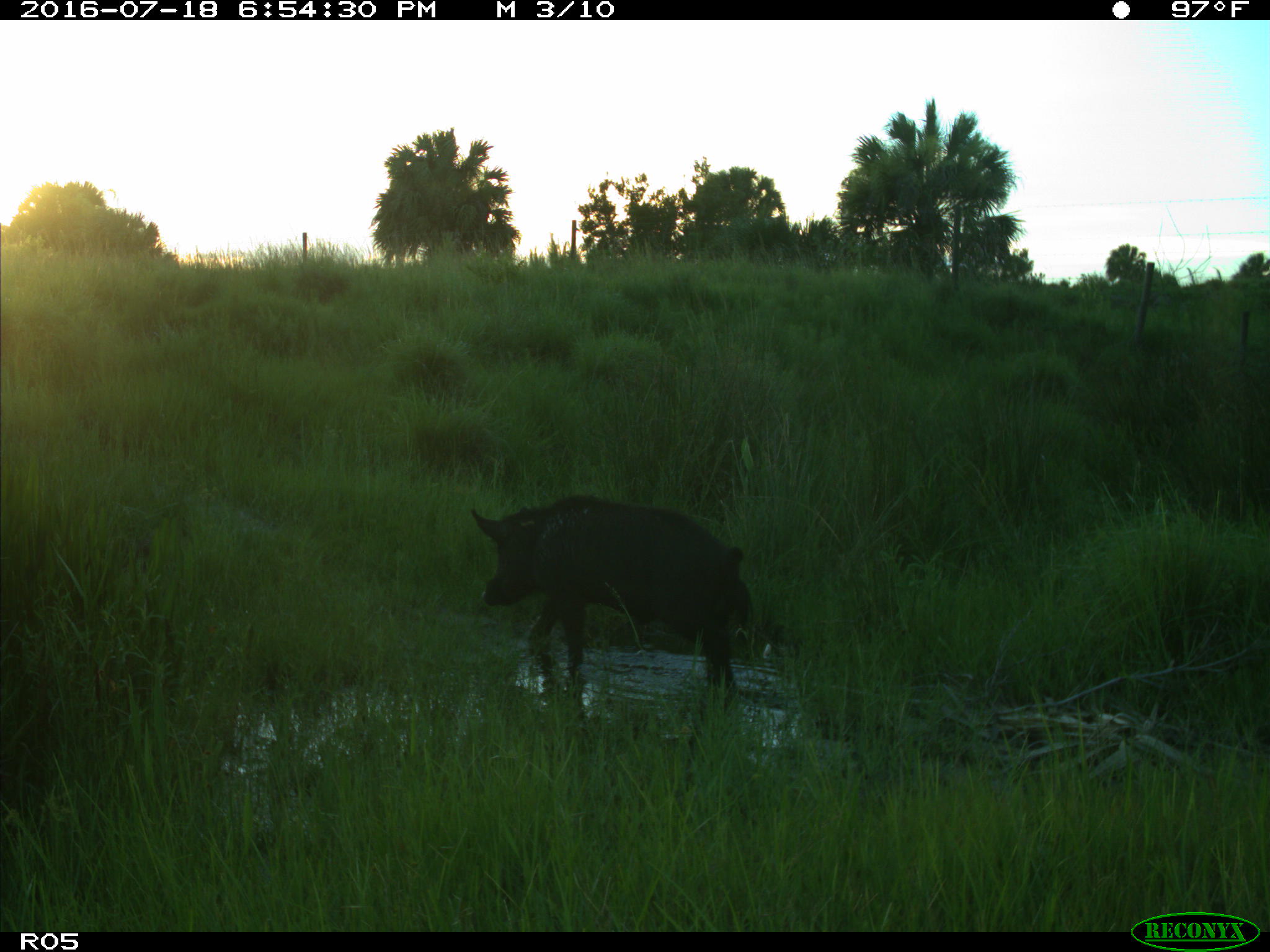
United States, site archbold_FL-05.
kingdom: Animalia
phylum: Chordata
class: Mammalia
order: Artiodactyla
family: Suidae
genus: Sus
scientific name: Sus scrofa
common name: wild boar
Sus scrofa (wild boar).